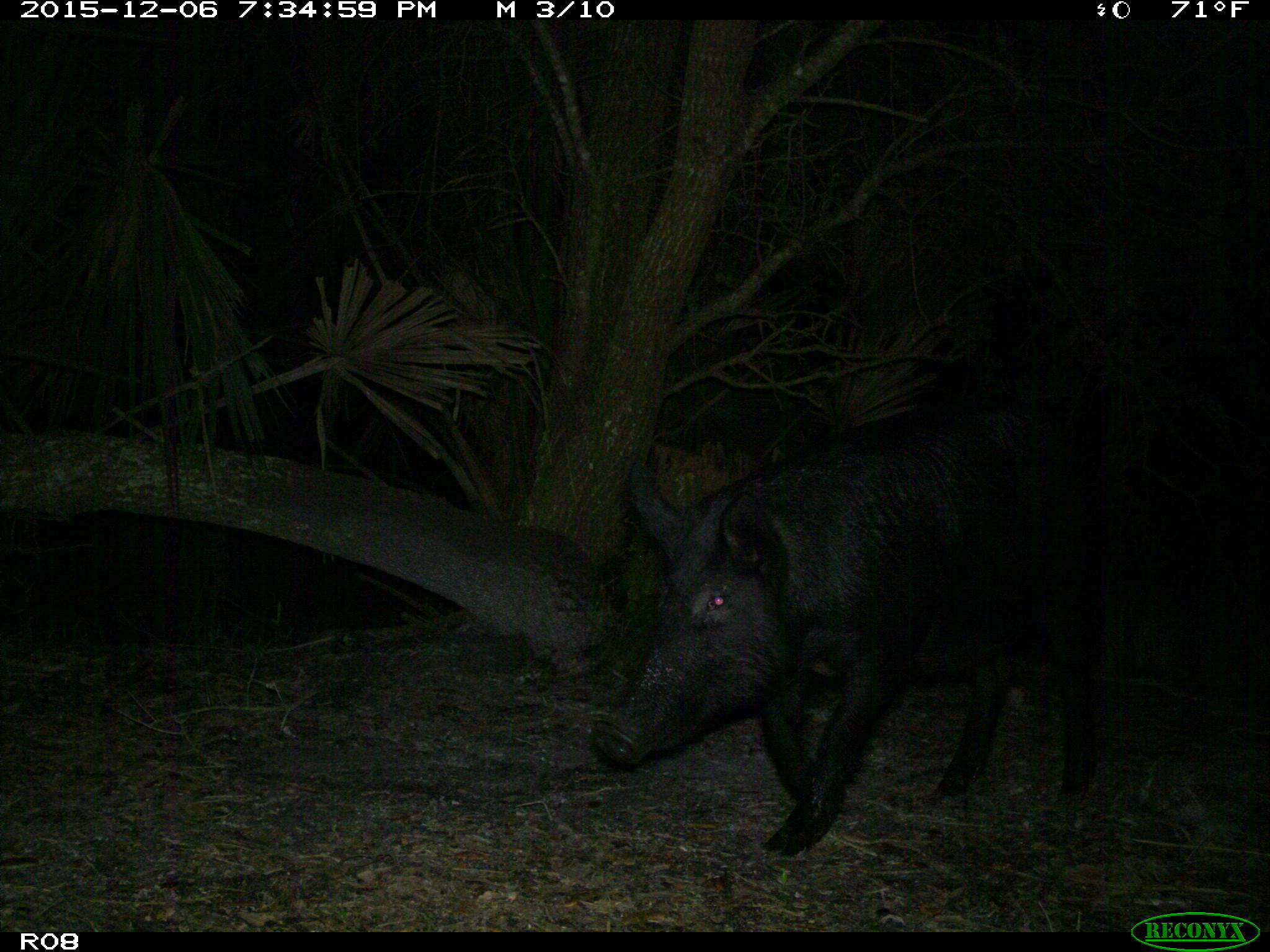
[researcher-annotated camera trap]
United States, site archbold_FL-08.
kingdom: Animalia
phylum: Chordata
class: Mammalia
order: Artiodactyla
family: Suidae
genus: Sus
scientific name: Sus scrofa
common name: wild boar